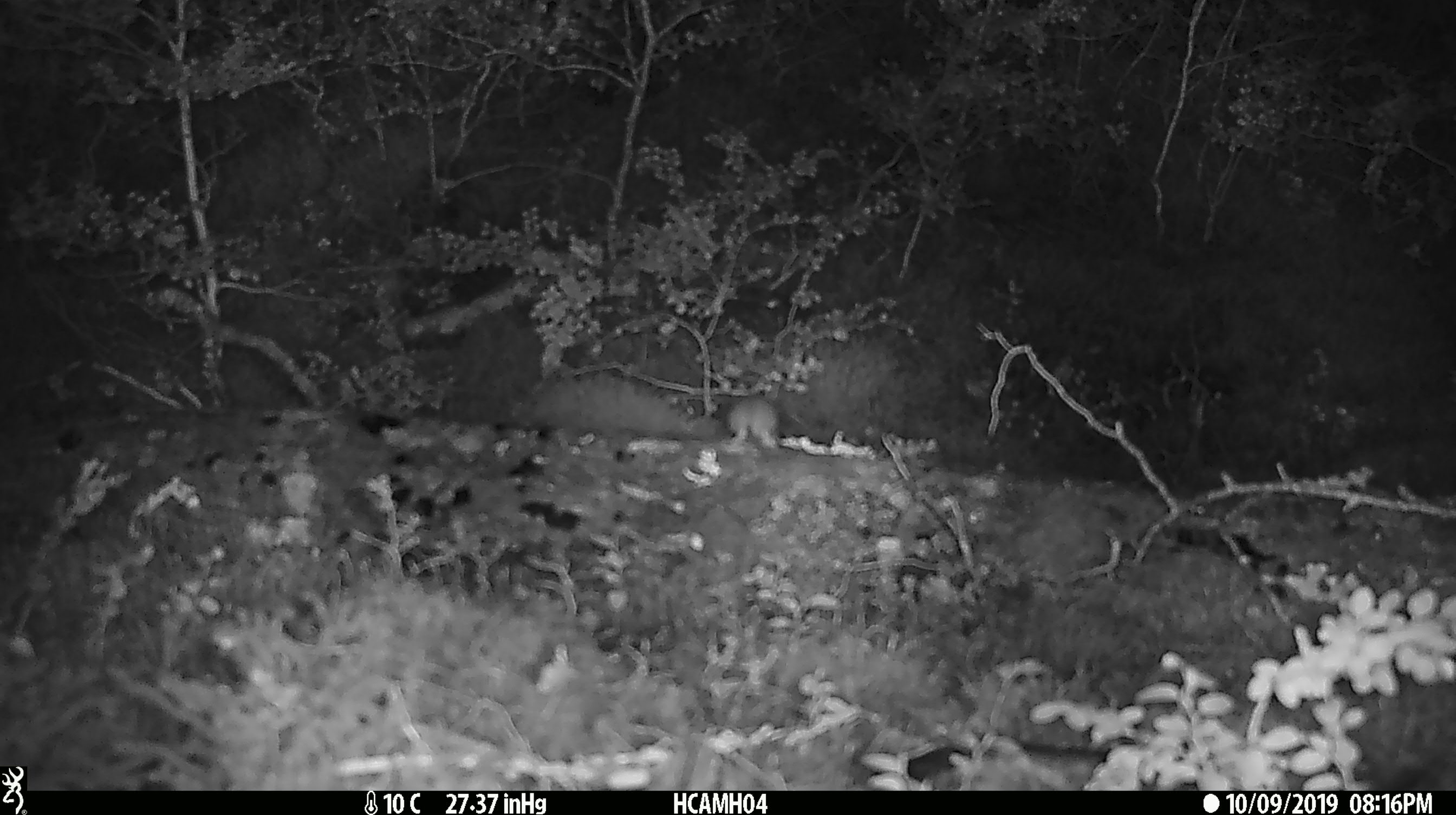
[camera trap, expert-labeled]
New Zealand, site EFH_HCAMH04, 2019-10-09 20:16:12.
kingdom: Animalia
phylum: Chordata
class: Mammalia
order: Rodentia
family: Muridae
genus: Mus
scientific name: Mus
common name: mouse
Mouse (Mus).